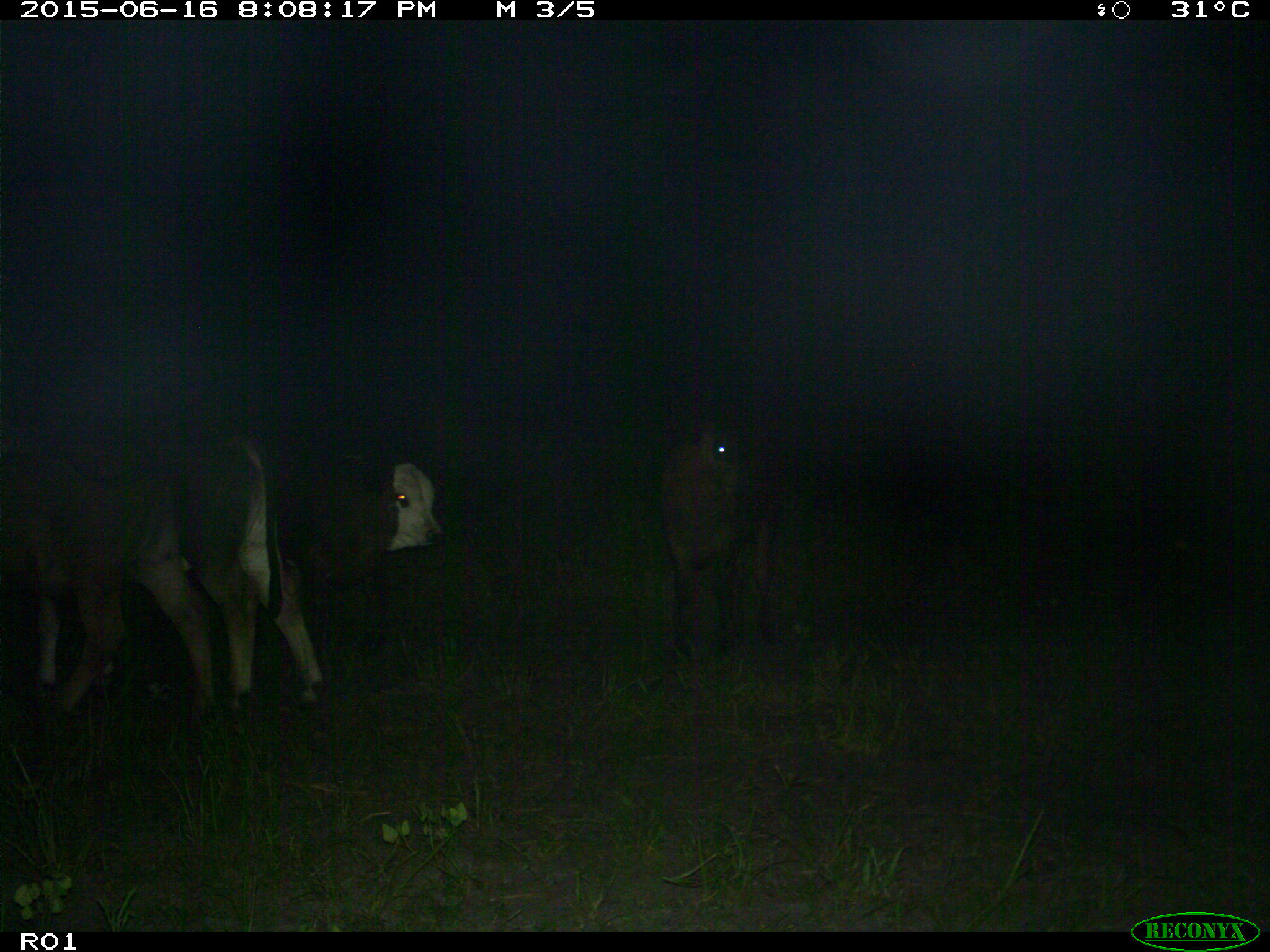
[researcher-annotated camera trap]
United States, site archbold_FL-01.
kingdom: Animalia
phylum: Chordata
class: Mammalia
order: Artiodactyla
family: Bovidae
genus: Bos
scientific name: Bos taurus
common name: domestic cow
Bos taurus (domestic cow).